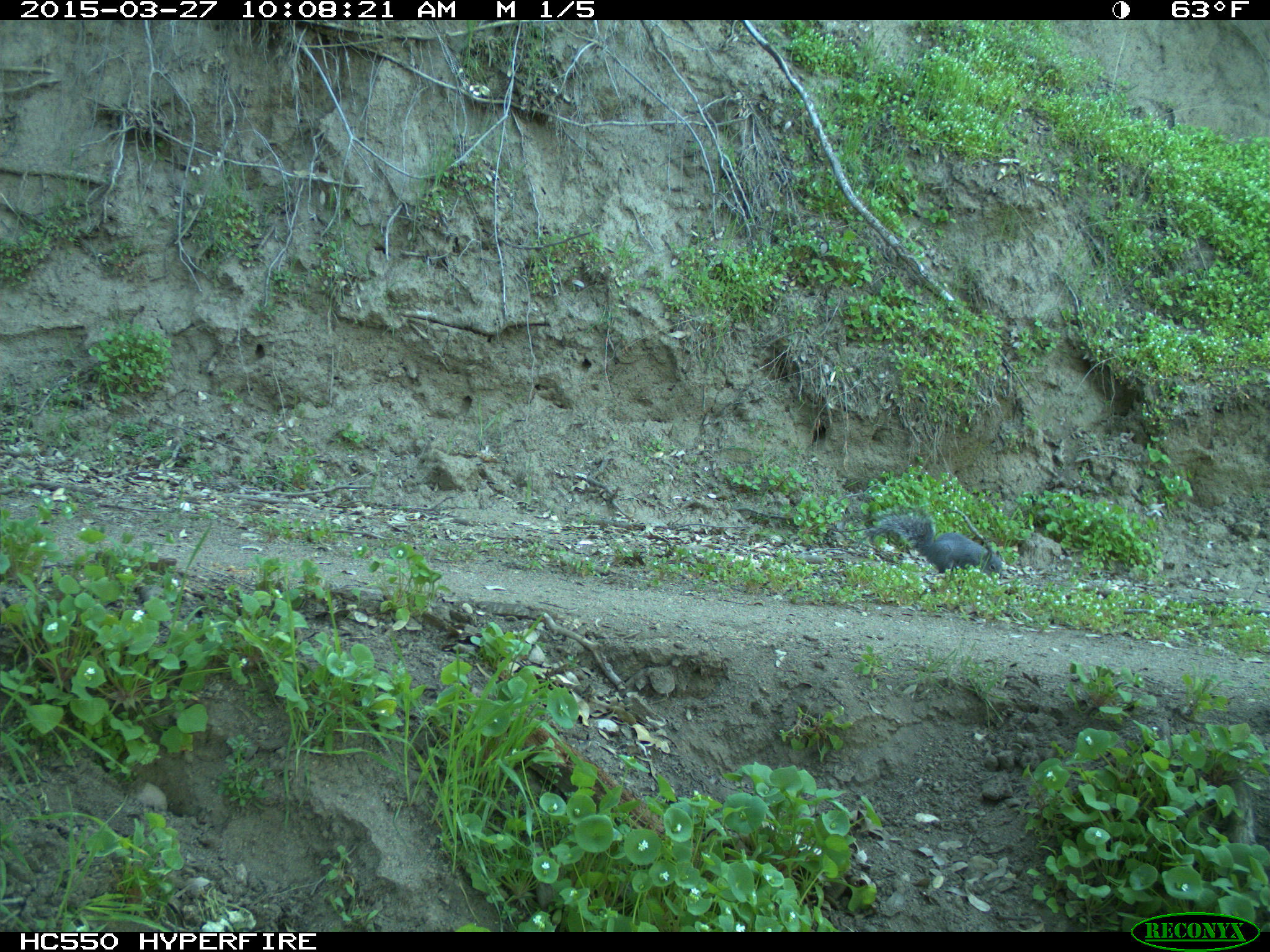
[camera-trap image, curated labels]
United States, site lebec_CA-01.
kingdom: Animalia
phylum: Chordata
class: Mammalia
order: Rodentia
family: Sciuridae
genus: Sciurus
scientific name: Sciurus carolinensis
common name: eastern gray squirrel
Sciurus carolinensis (eastern gray squirrel).